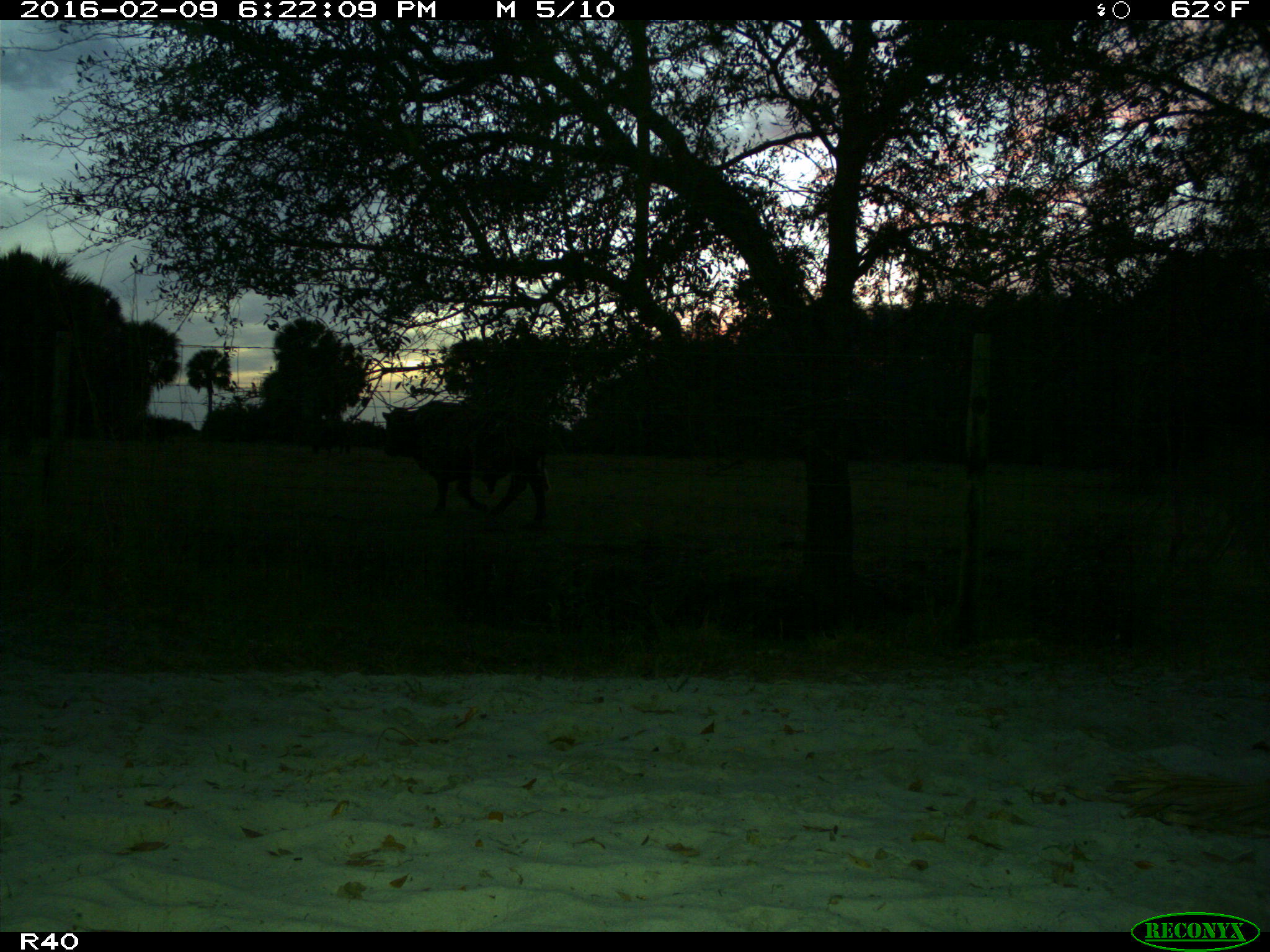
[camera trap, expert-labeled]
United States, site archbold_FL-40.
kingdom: Animalia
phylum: Chordata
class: Mammalia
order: Artiodactyla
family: Bovidae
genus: Bos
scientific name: Bos taurus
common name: domestic cow